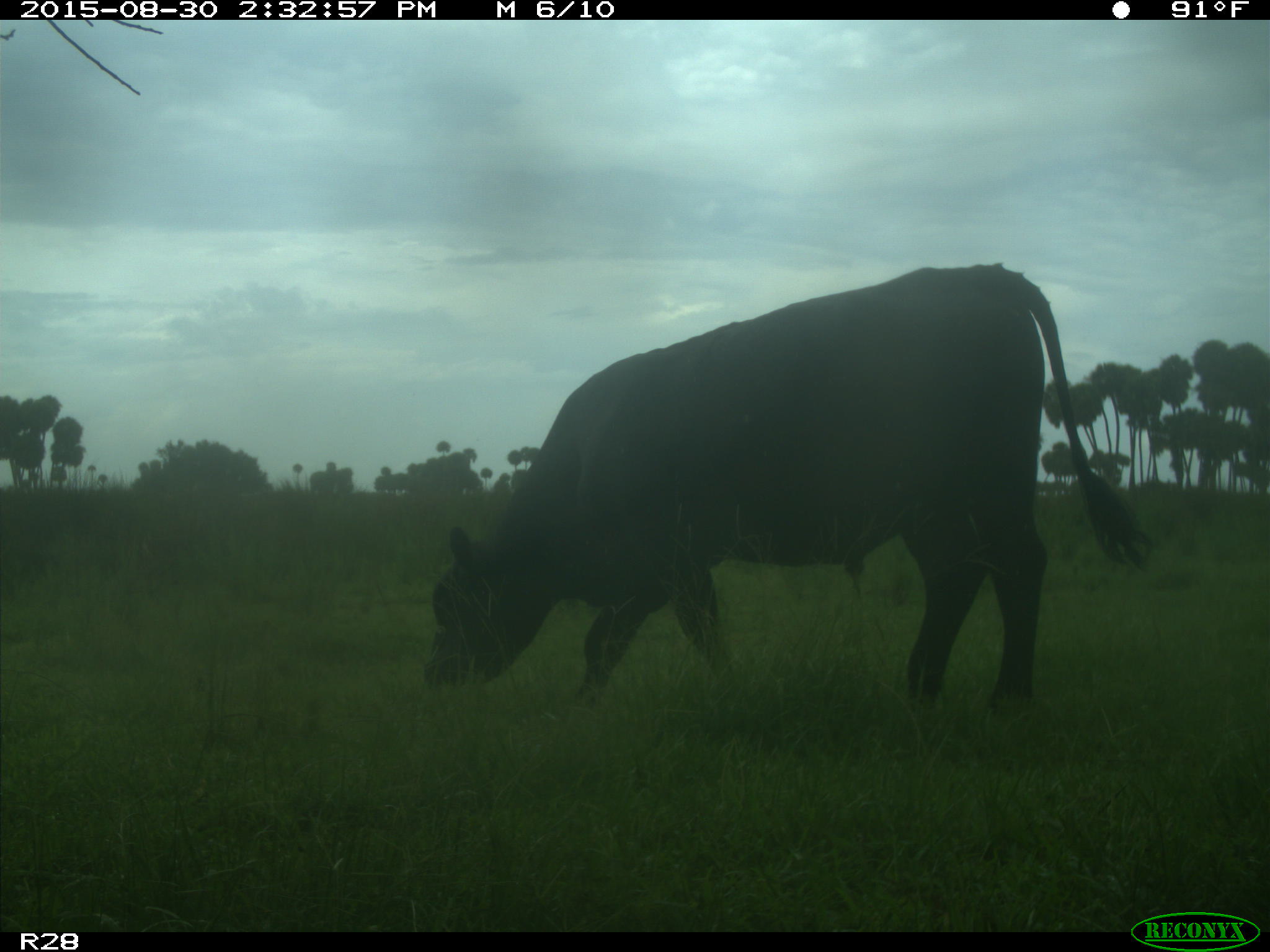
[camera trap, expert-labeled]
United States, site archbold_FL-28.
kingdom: Animalia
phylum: Chordata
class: Mammalia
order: Artiodactyla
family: Bovidae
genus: Bos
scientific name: Bos taurus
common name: domestic cow